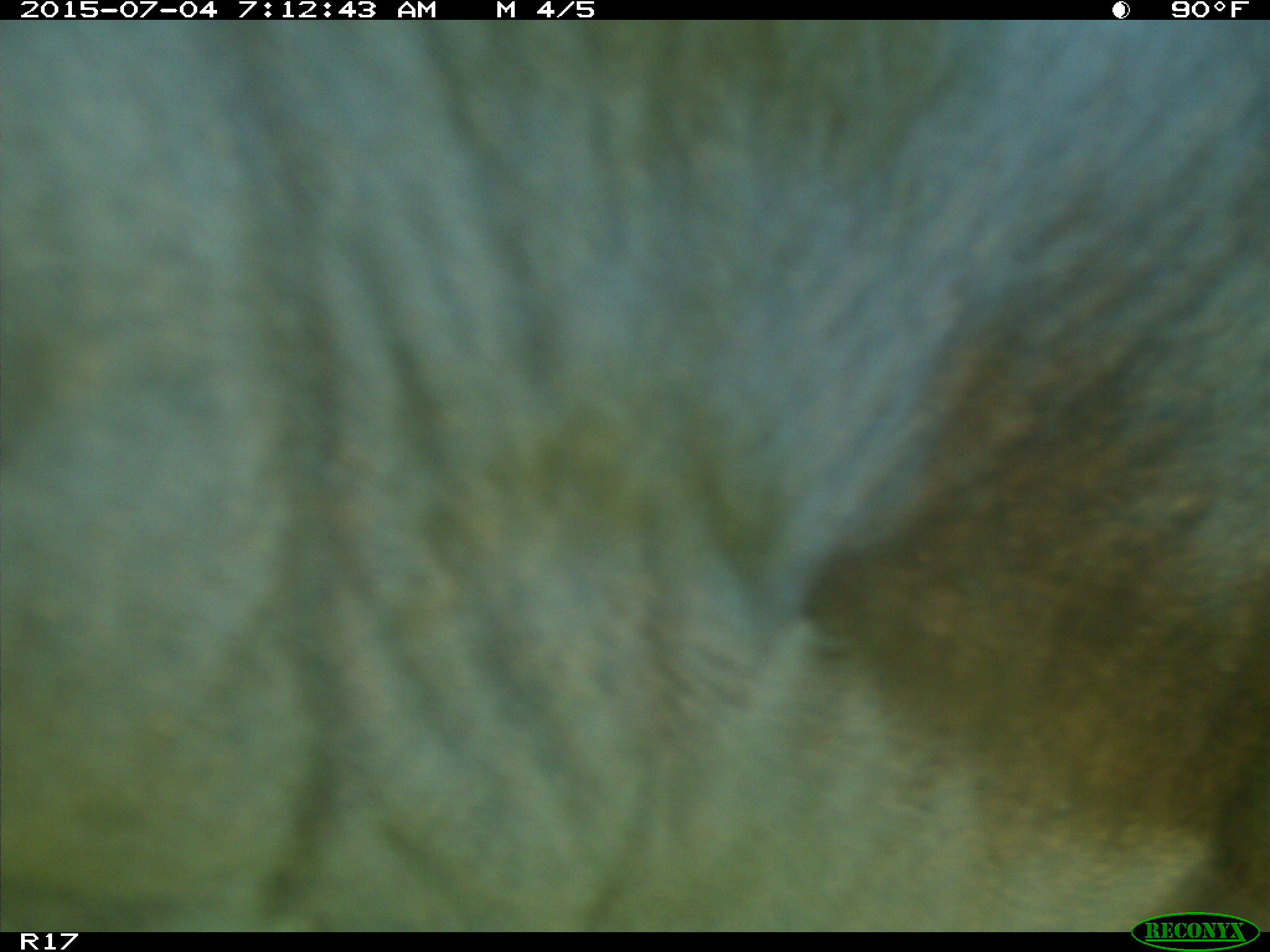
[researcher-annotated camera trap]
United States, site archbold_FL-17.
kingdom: Animalia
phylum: Chordata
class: Mammalia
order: Artiodactyla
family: Bovidae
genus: Bos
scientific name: Bos taurus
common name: domestic cow